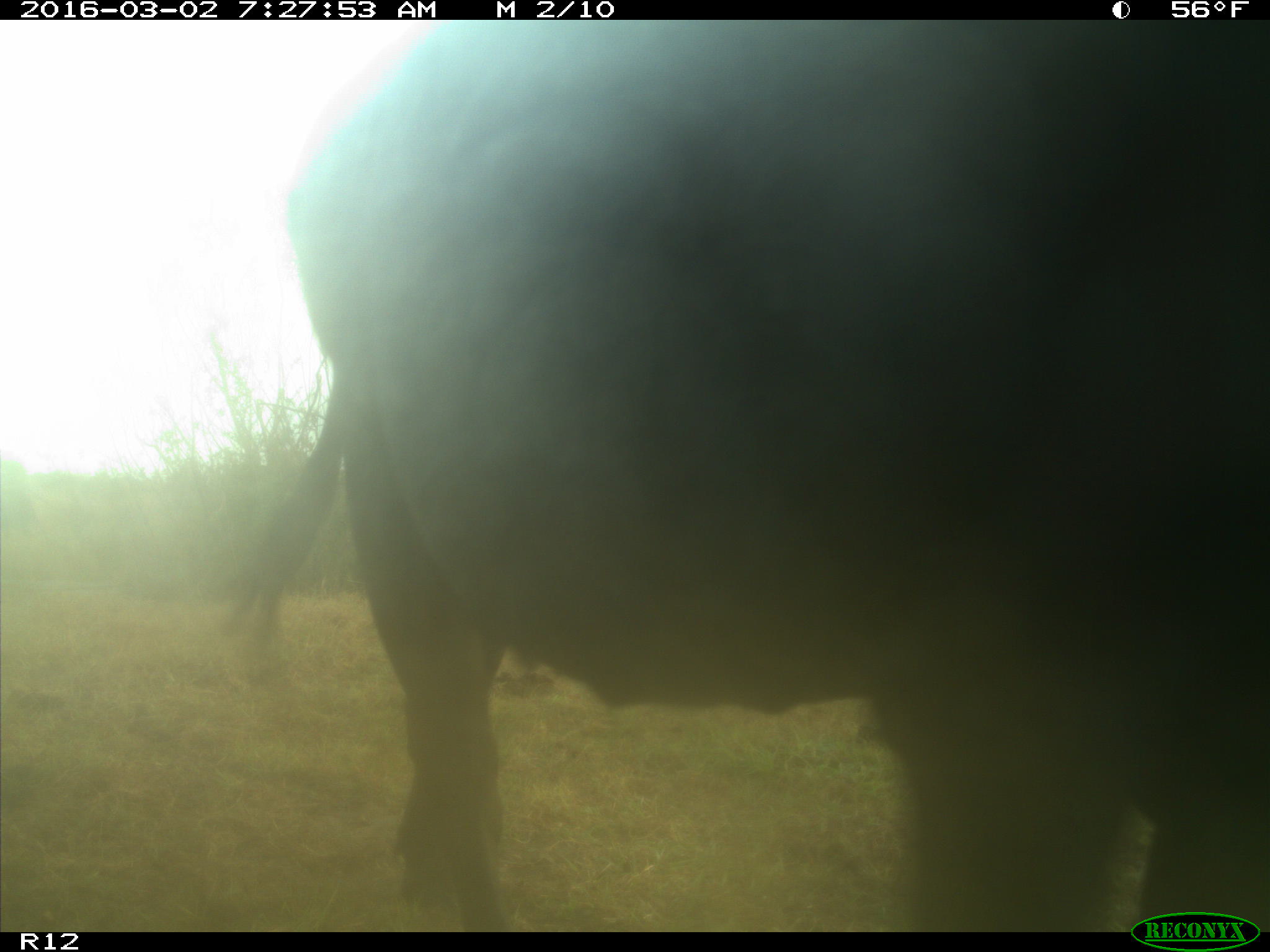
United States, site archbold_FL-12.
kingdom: Animalia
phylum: Chordata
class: Mammalia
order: Artiodactyla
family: Bovidae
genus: Bos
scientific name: Bos taurus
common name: domestic cow